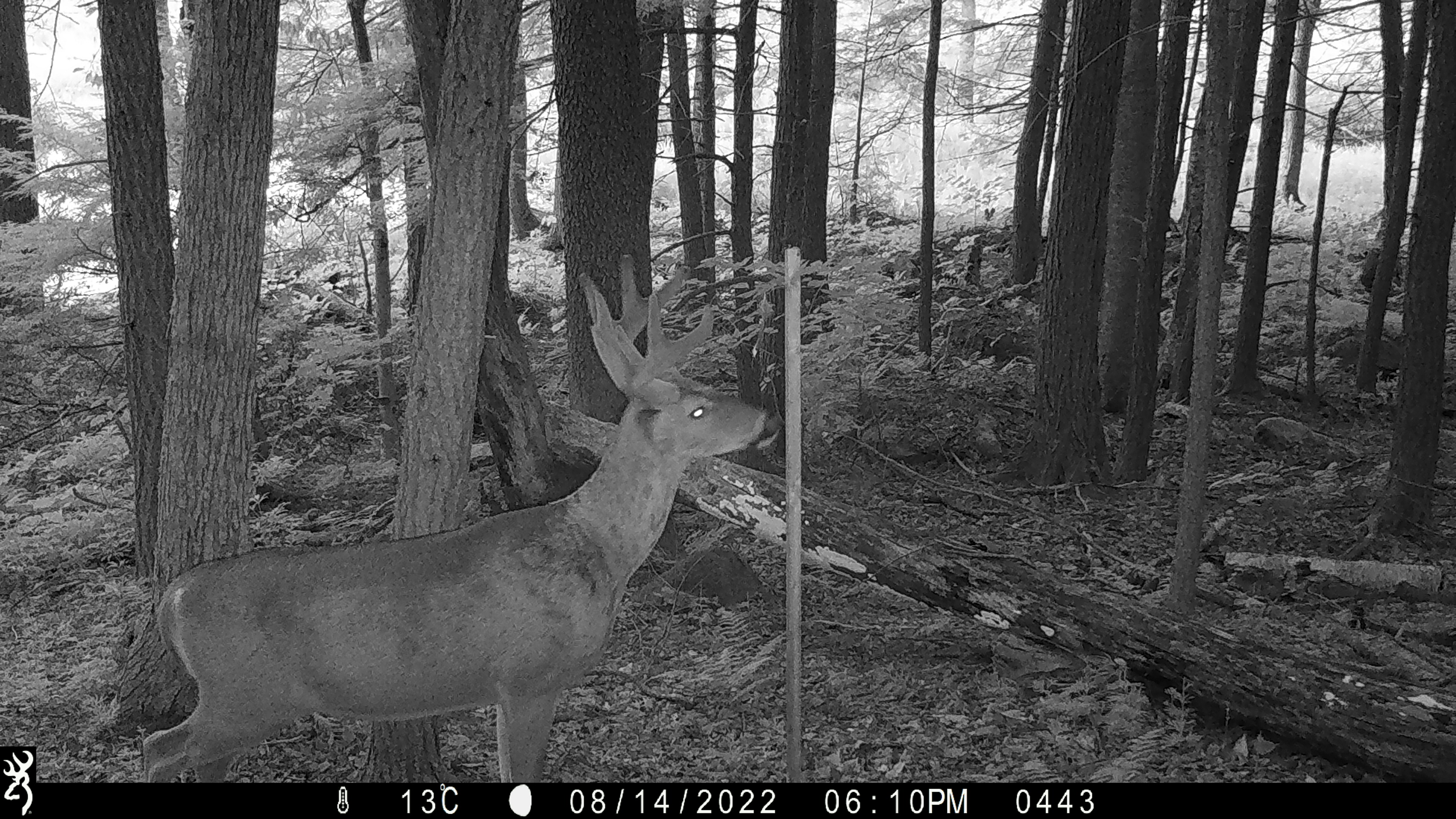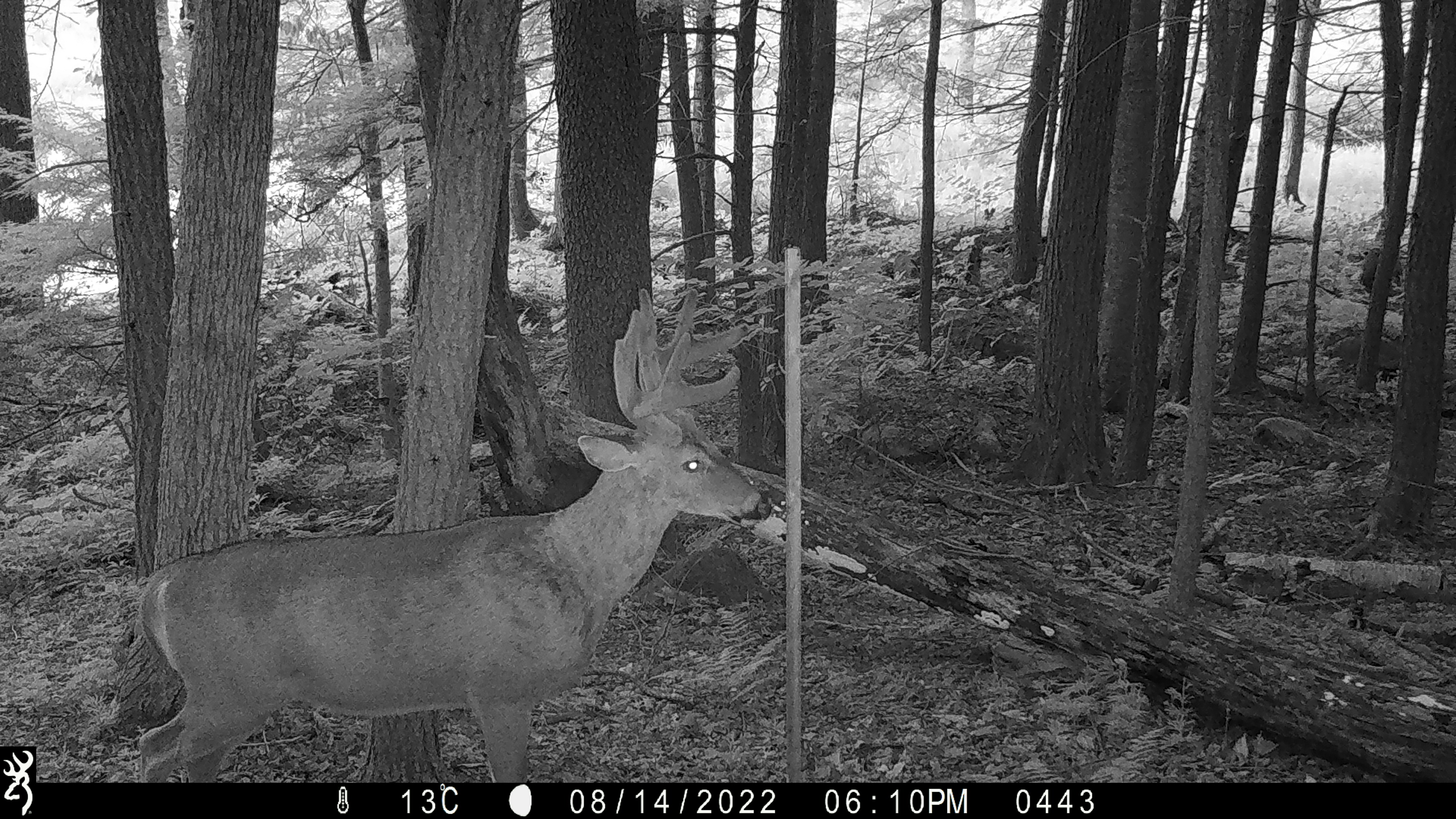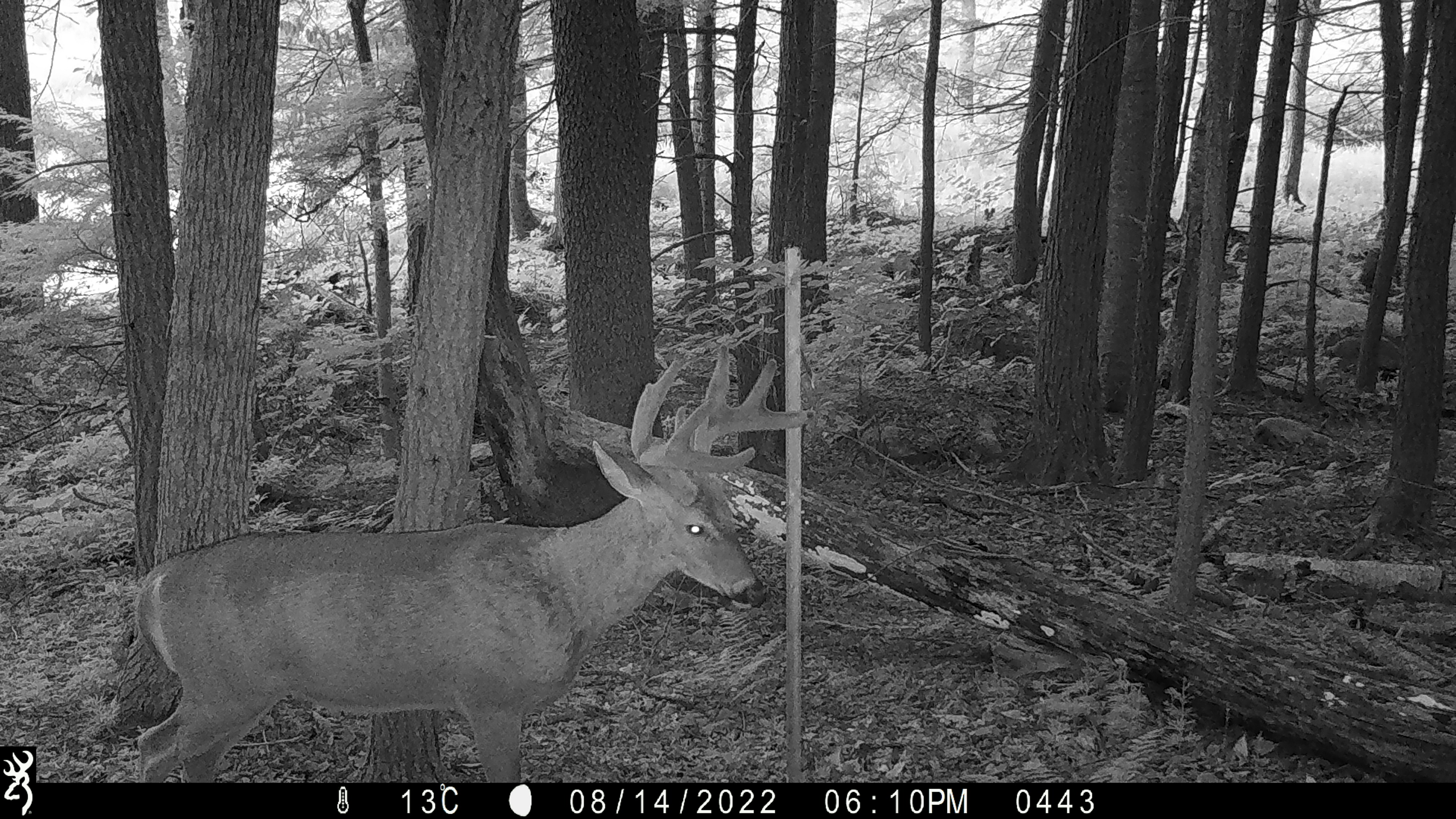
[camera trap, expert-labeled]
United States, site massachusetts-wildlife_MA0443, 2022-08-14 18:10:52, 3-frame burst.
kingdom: Animalia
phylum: Chordata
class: Mammalia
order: Artiodactyla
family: Cervidae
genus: Odocoileus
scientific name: Odocoileus virginianus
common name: white-tailed deer